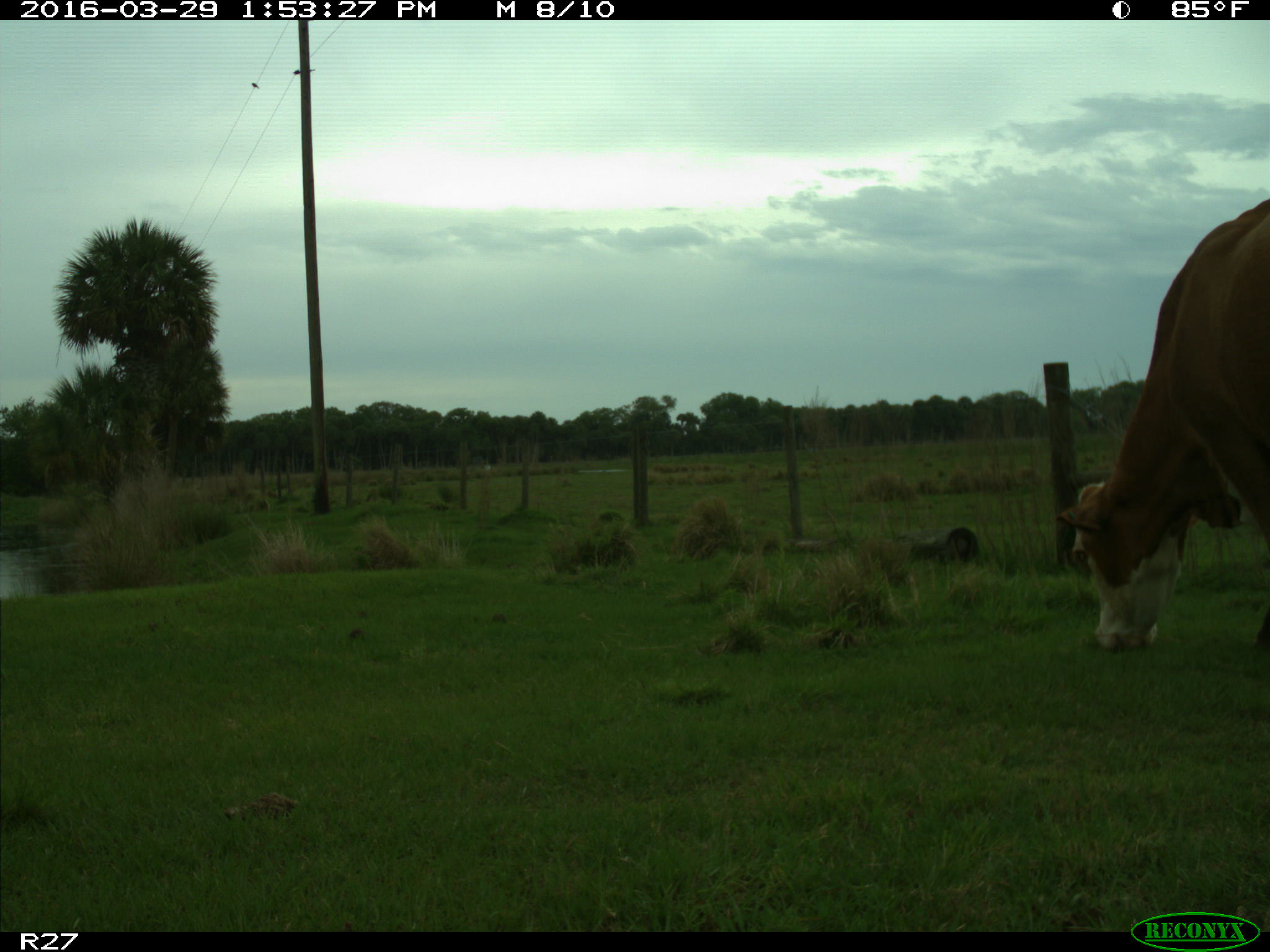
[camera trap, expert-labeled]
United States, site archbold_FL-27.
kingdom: Animalia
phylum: Chordata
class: Mammalia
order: Artiodactyla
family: Bovidae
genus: Bos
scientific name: Bos taurus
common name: domestic cow